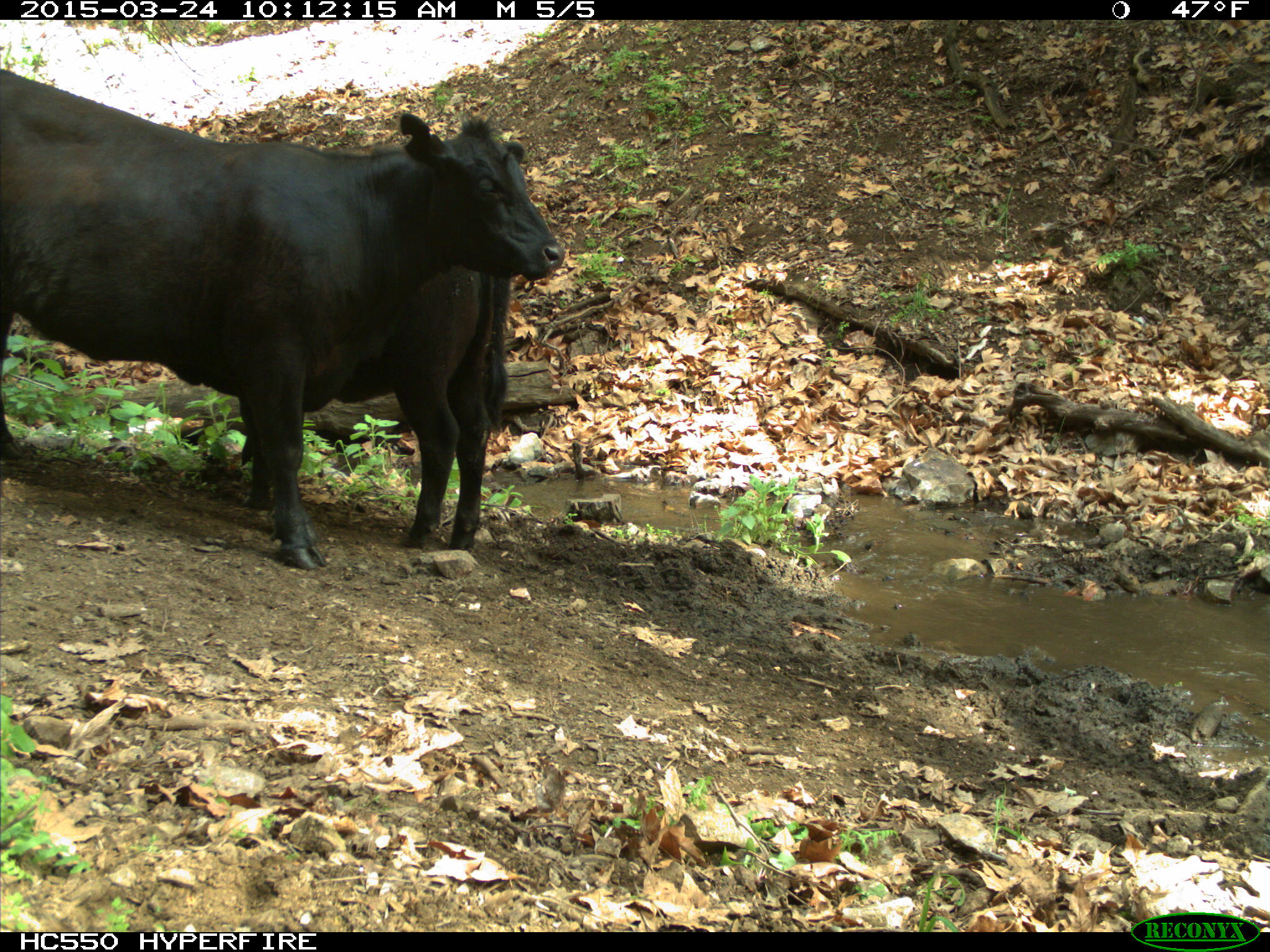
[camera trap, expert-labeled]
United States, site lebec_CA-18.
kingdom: Animalia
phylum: Chordata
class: Mammalia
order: Artiodactyla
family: Bovidae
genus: Bos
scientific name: Bos taurus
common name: domestic cow